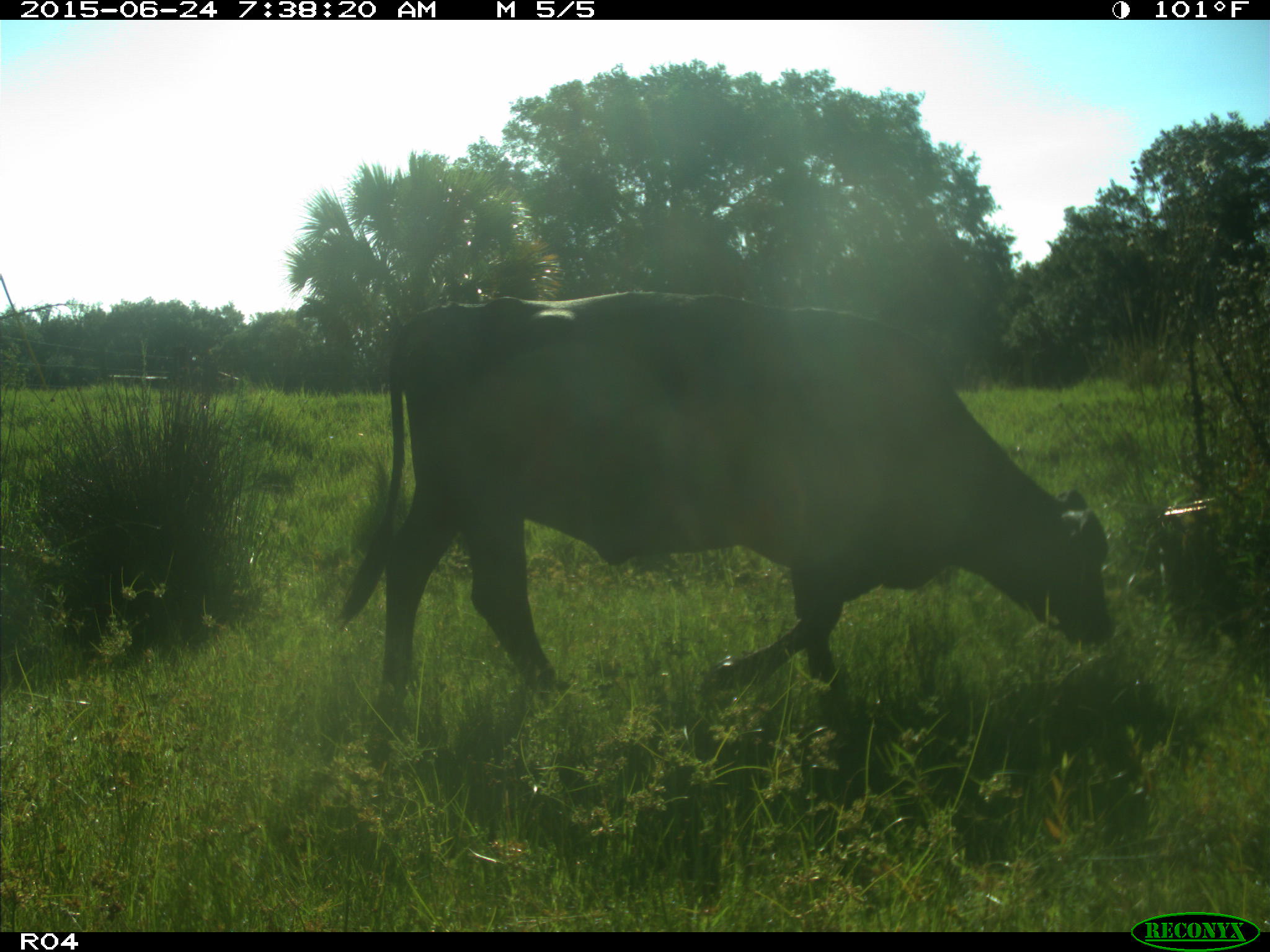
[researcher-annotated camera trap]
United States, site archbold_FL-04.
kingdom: Animalia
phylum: Chordata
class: Mammalia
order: Artiodactyla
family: Bovidae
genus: Bos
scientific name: Bos taurus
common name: domestic cow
Bos taurus (domestic cow).